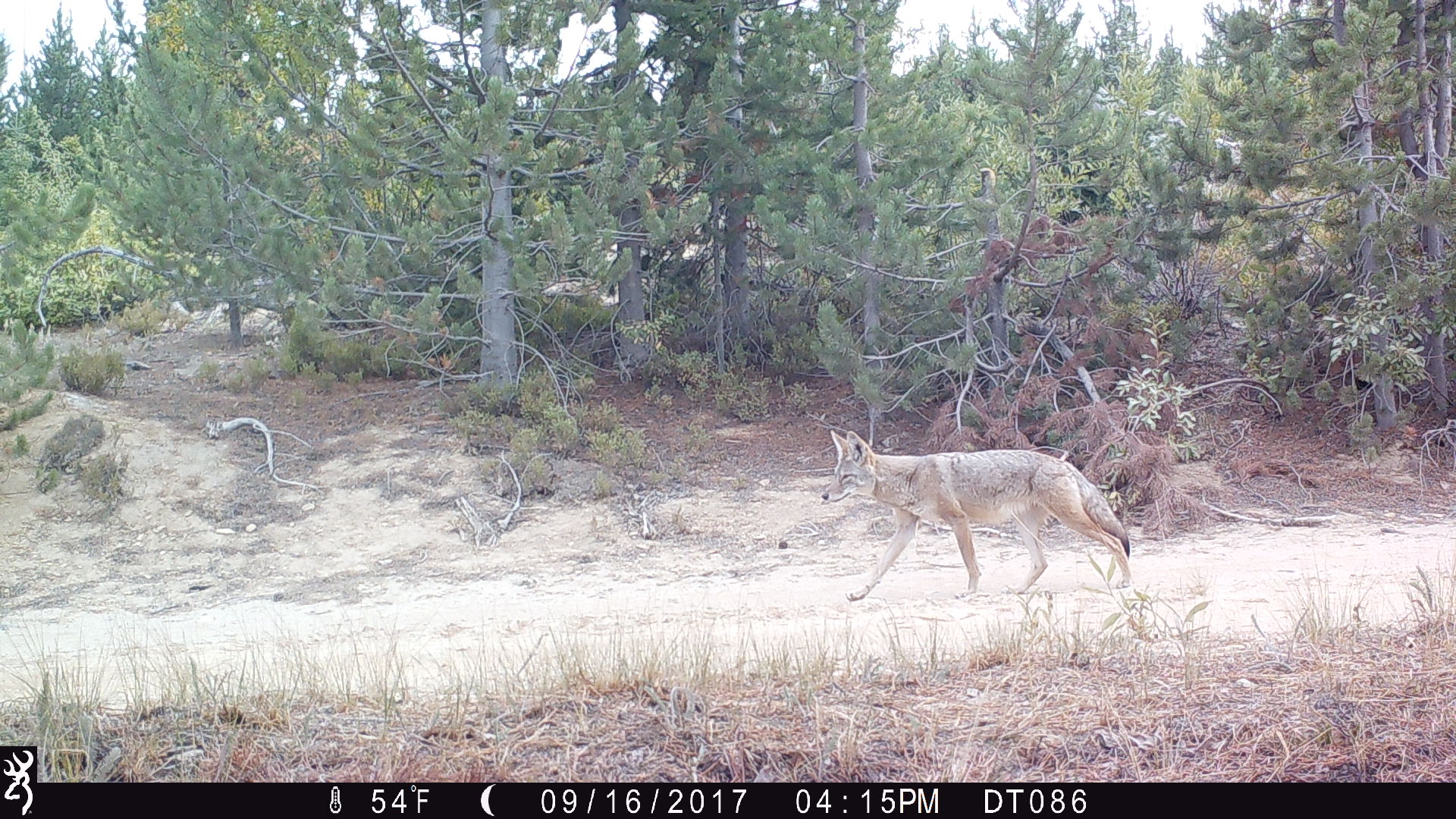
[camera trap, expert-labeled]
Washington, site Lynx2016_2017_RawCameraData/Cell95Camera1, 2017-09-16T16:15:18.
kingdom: Animalia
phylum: Chordata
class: Mammalia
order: Carnivora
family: Canidae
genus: Canis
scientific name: Canis latrans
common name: coyote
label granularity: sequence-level